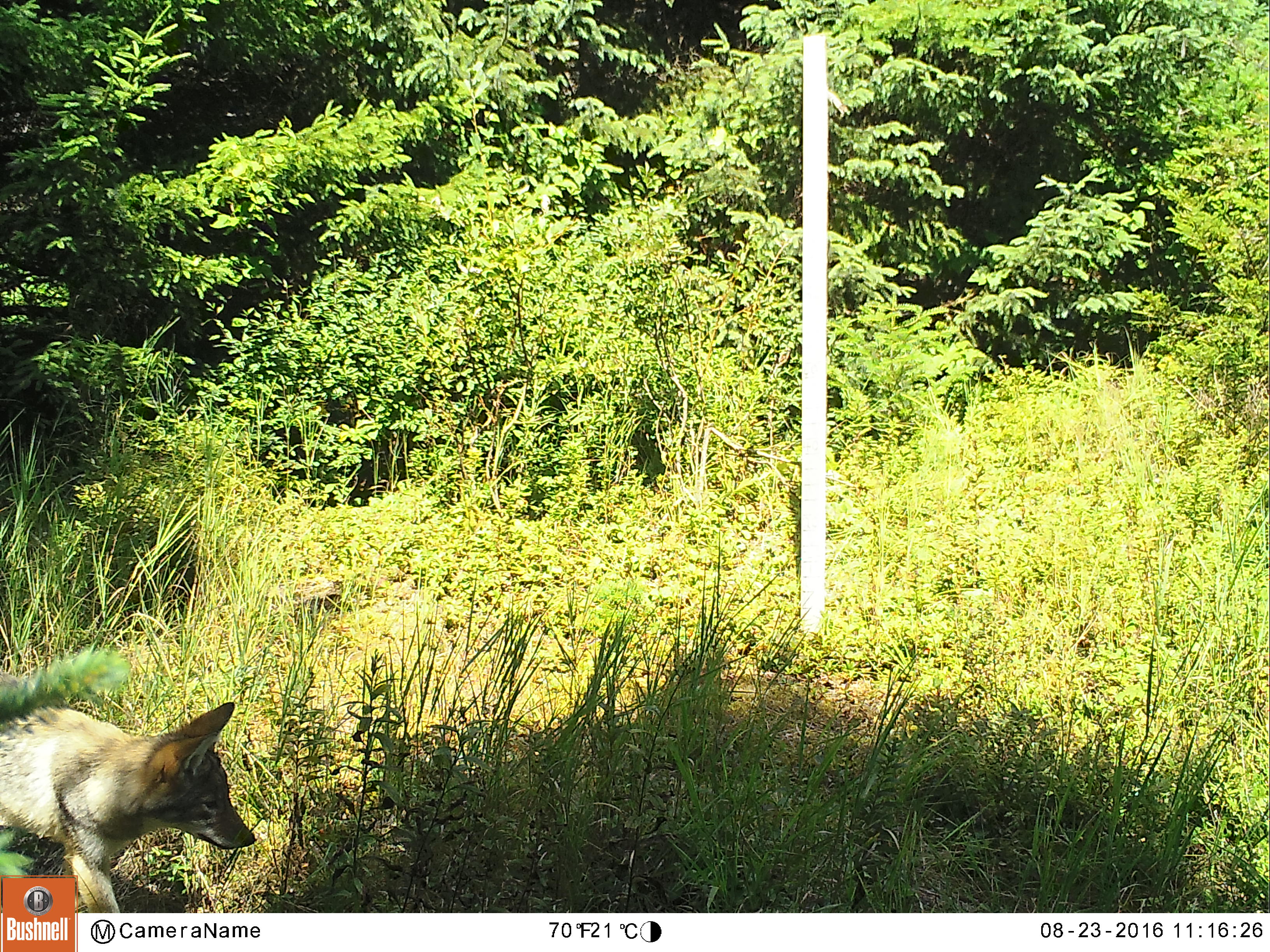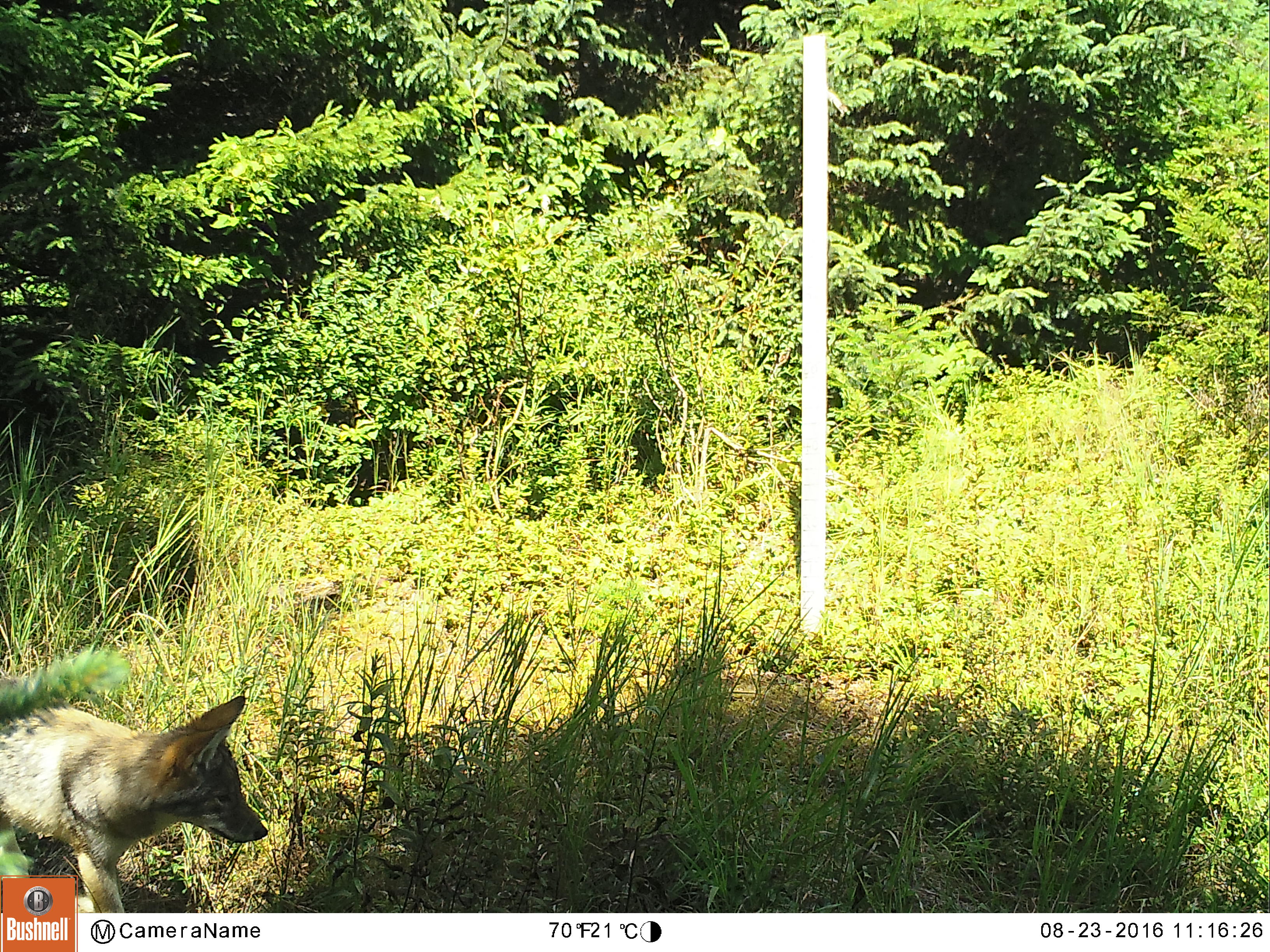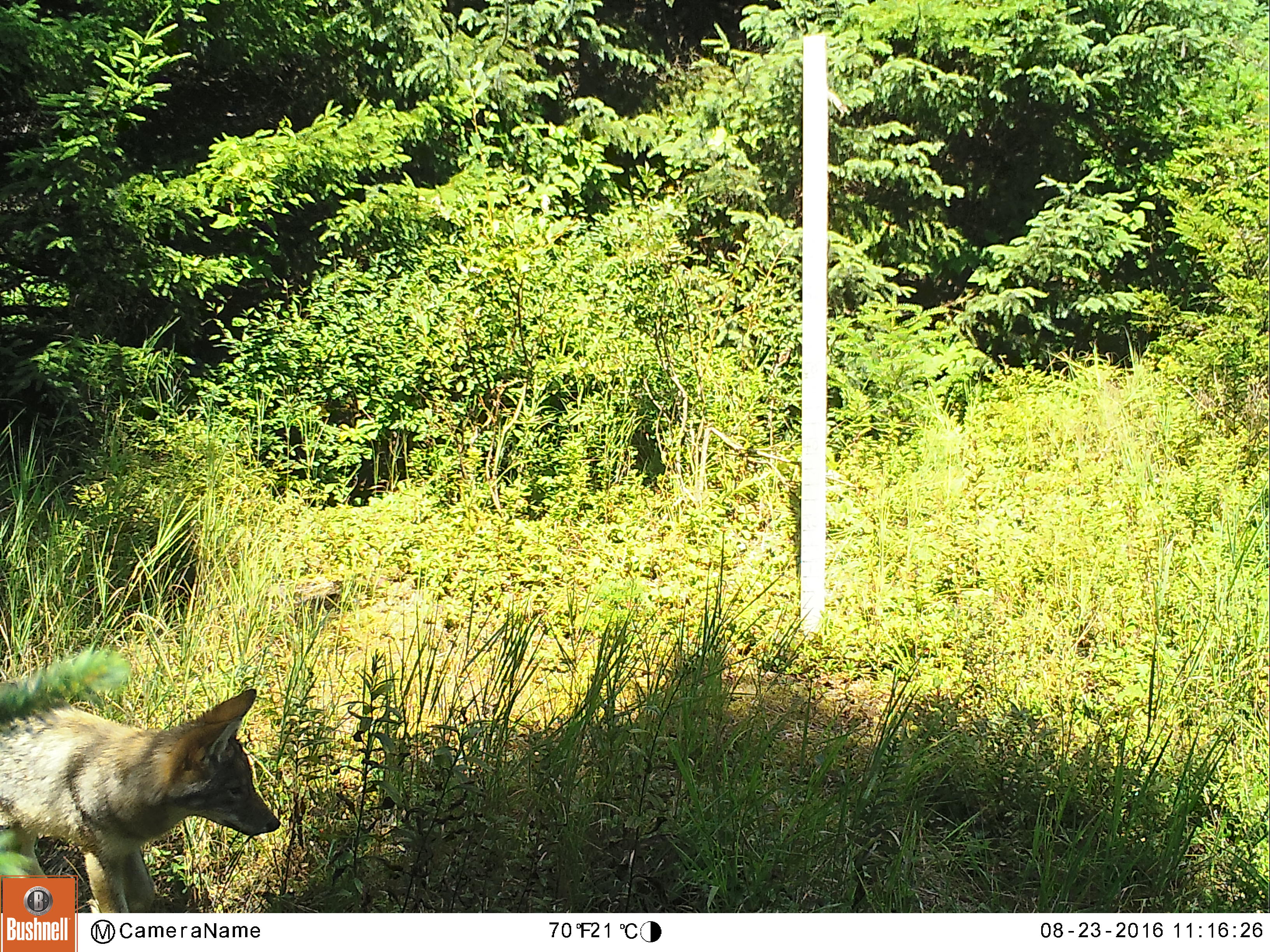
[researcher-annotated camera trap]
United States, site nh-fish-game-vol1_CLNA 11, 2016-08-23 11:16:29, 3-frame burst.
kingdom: Animalia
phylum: Chordata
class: Mammalia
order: Carnivora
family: Canidae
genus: Canis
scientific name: Canis latrans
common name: coyote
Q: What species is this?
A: Coyote (Canis latrans).